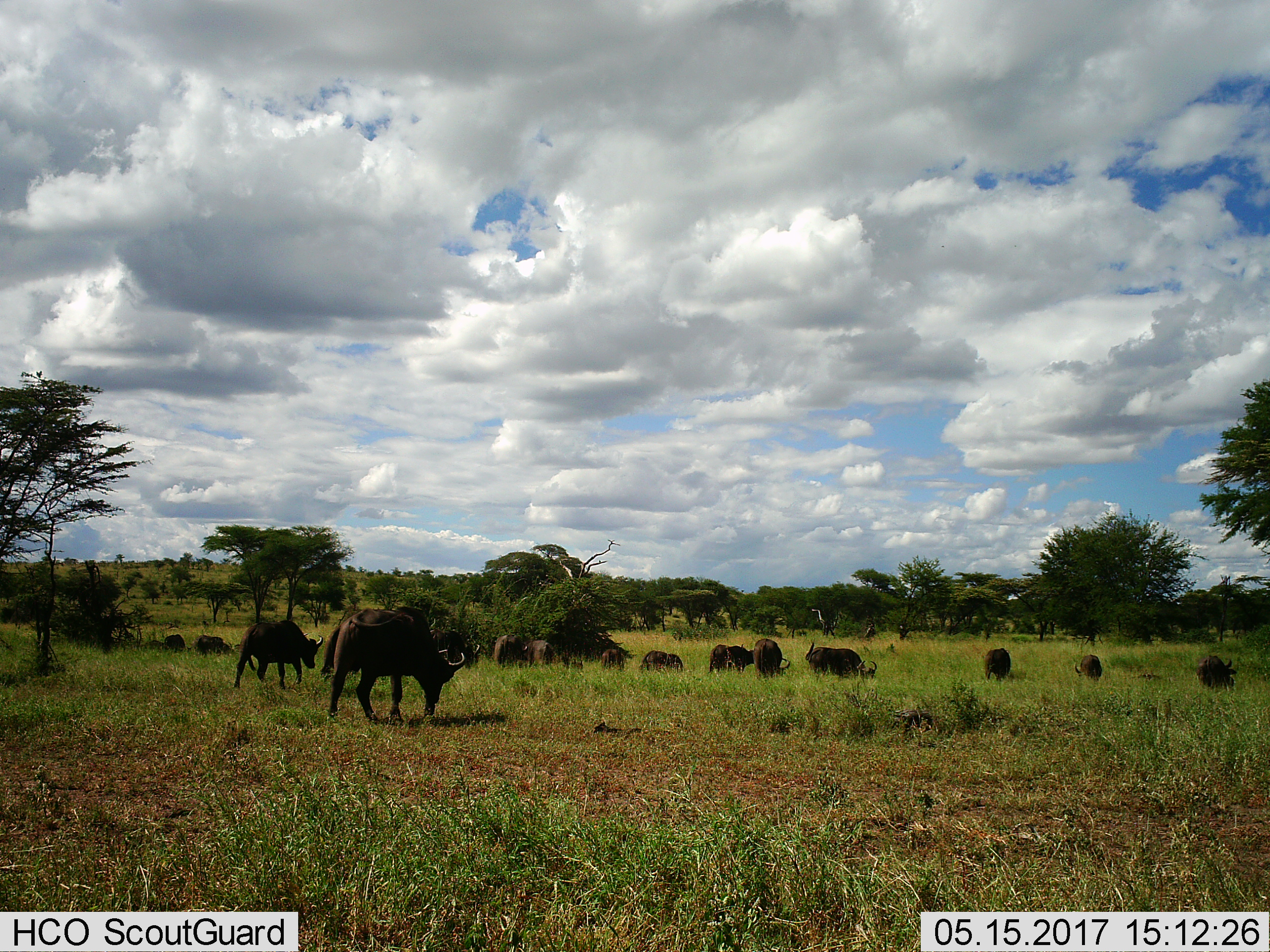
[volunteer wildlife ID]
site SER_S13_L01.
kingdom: Animalia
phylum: Chordata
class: Mammalia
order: Artiodactyla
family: Bovidae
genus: Syncerus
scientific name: Syncerus caffer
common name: african buffalo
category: buffalo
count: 11-50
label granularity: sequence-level